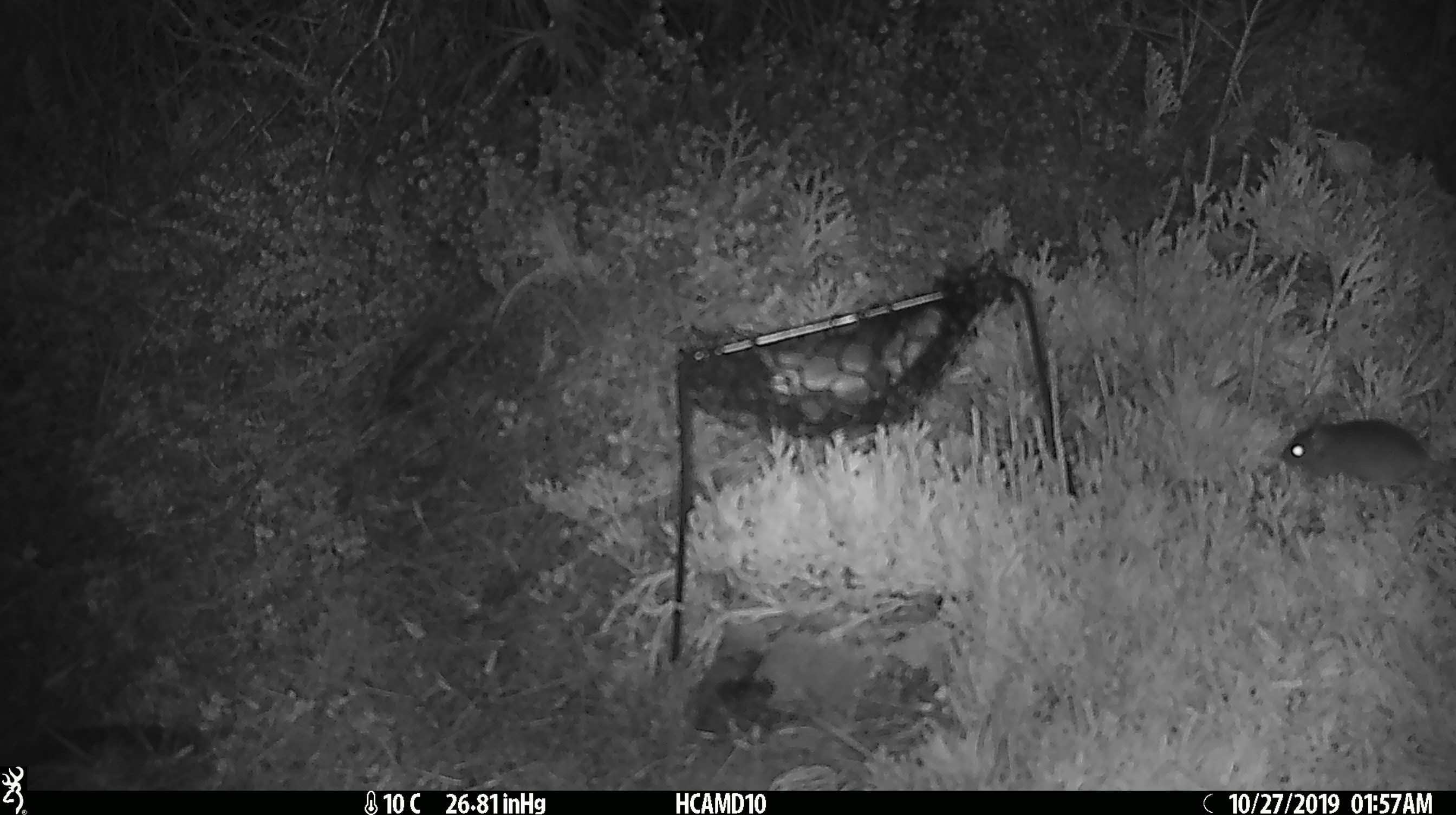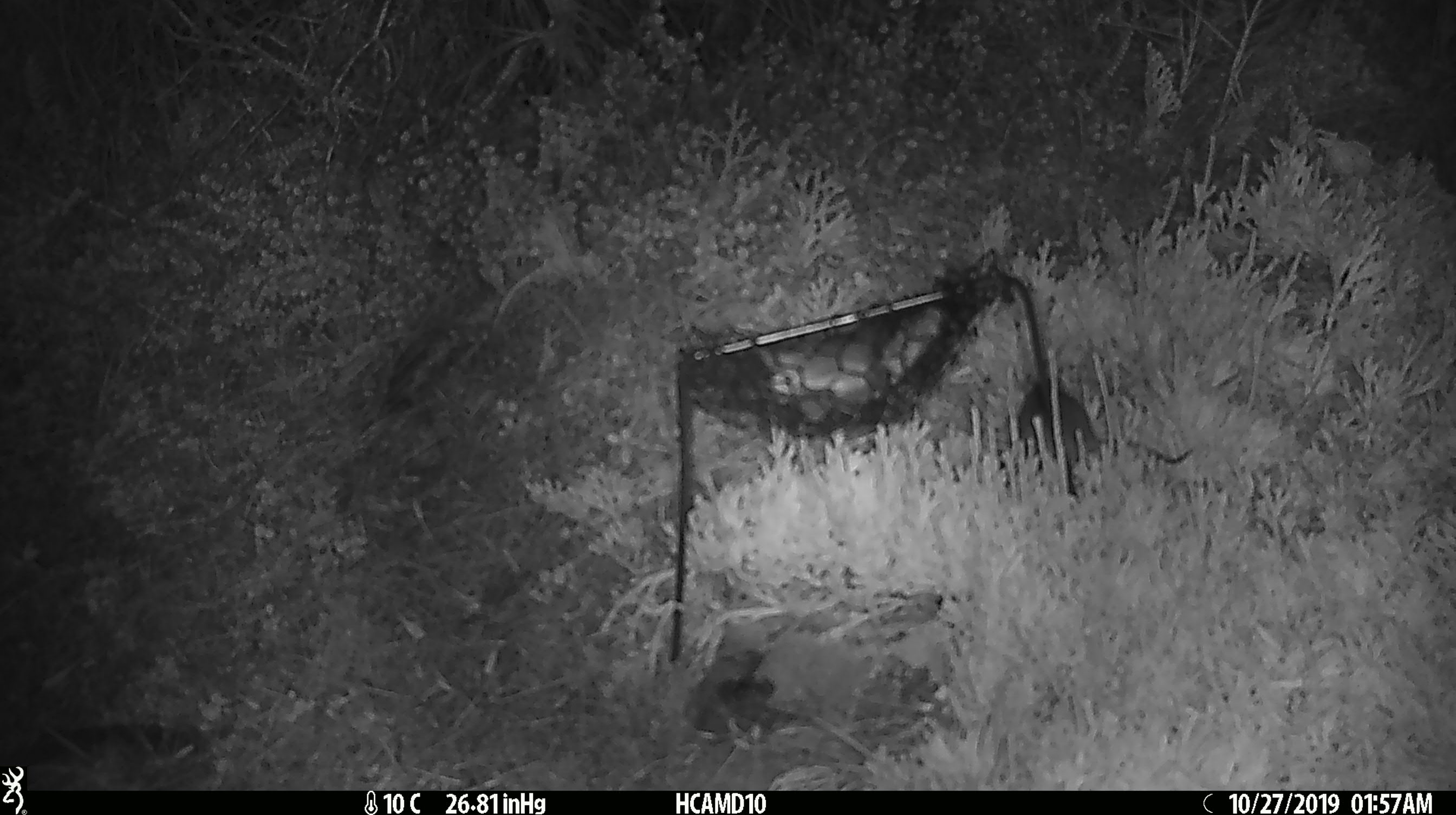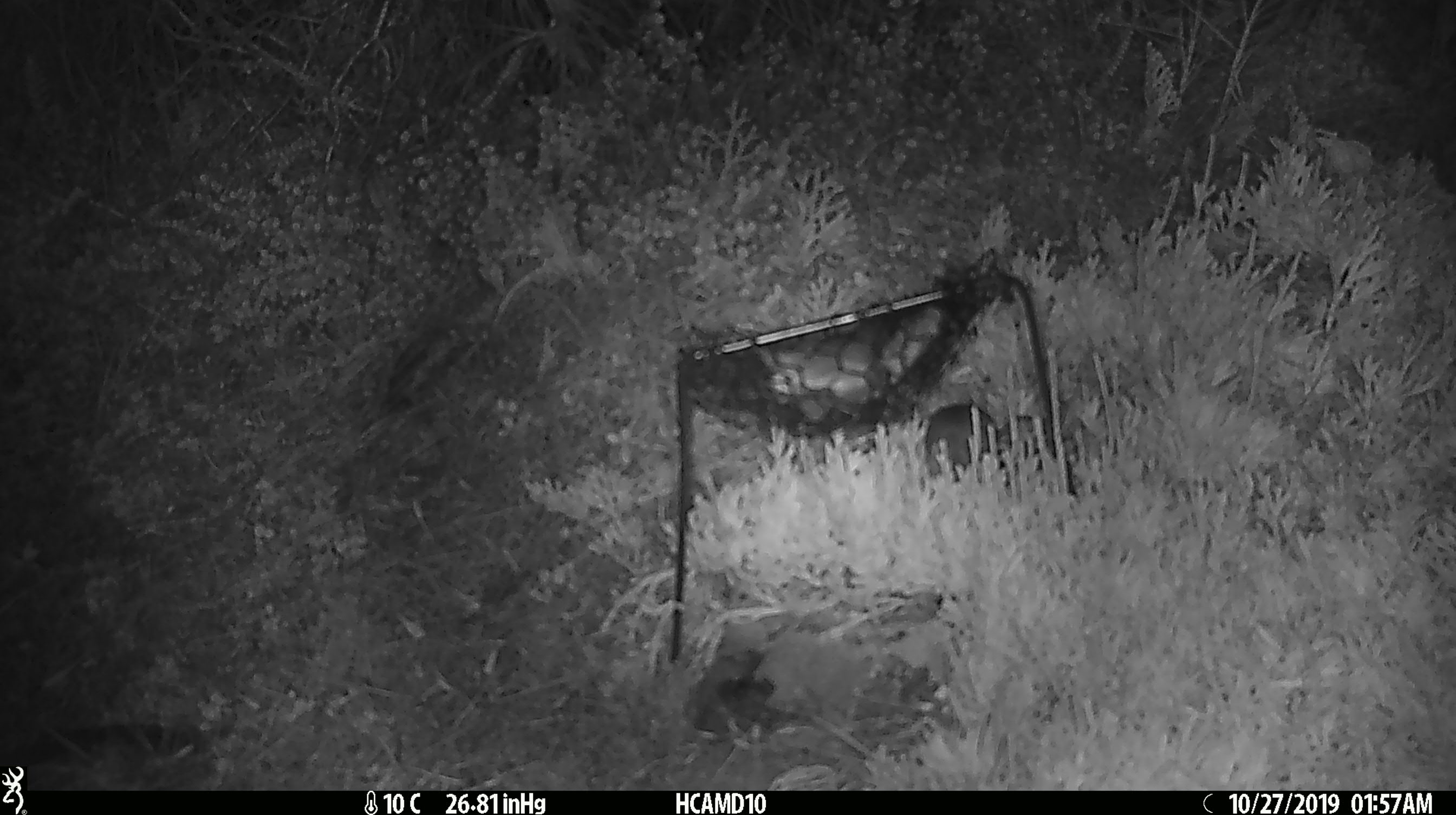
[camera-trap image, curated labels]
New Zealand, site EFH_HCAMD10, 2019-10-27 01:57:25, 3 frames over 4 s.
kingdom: Animalia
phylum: Chordata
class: Mammalia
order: Rodentia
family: Muridae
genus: Mus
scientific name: Mus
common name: mouse